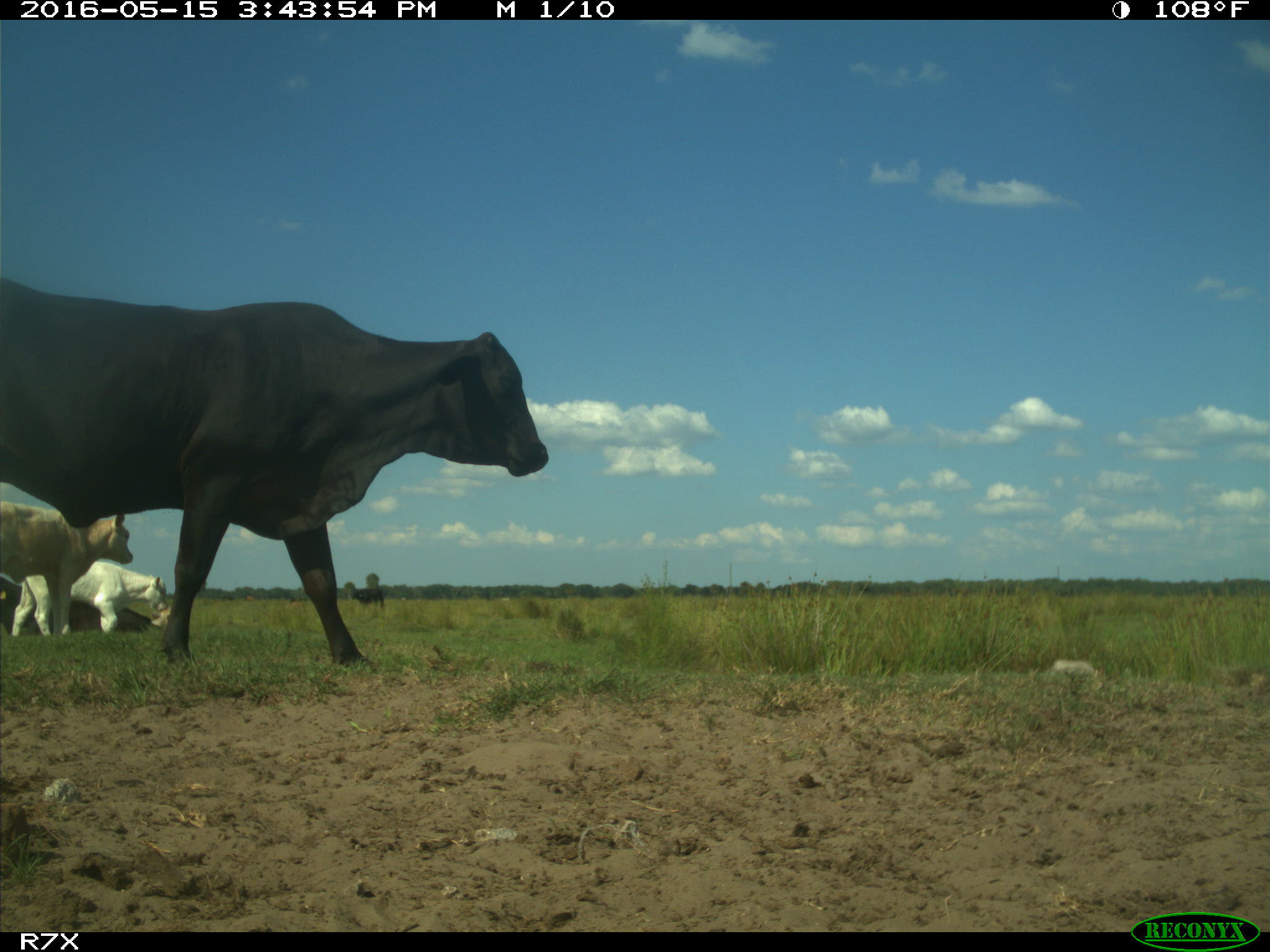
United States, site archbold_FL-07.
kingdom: Animalia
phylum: Chordata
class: Mammalia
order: Artiodactyla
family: Bovidae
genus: Bos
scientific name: Bos taurus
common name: domestic cow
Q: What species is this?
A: Bos taurus (domestic cow).